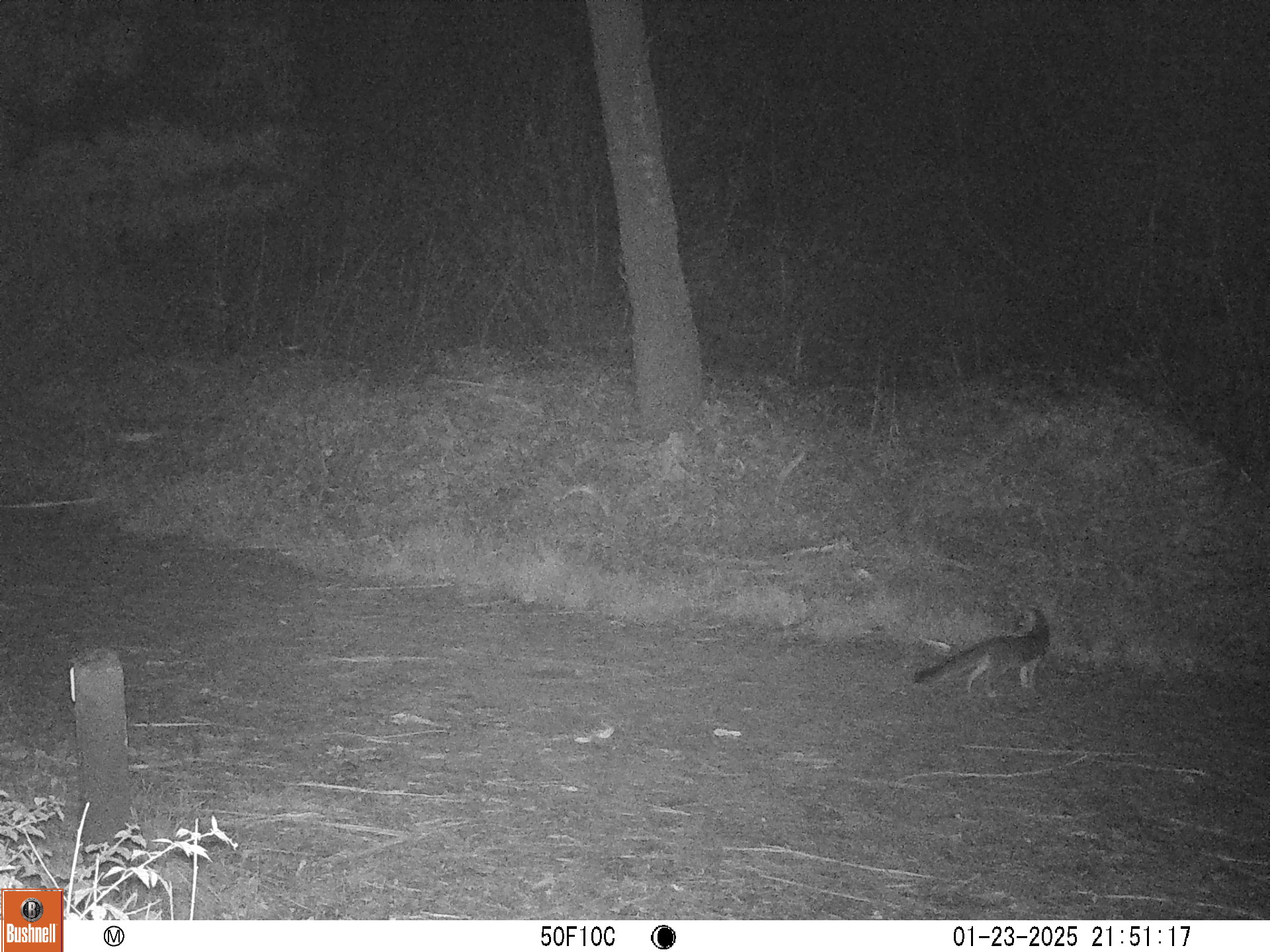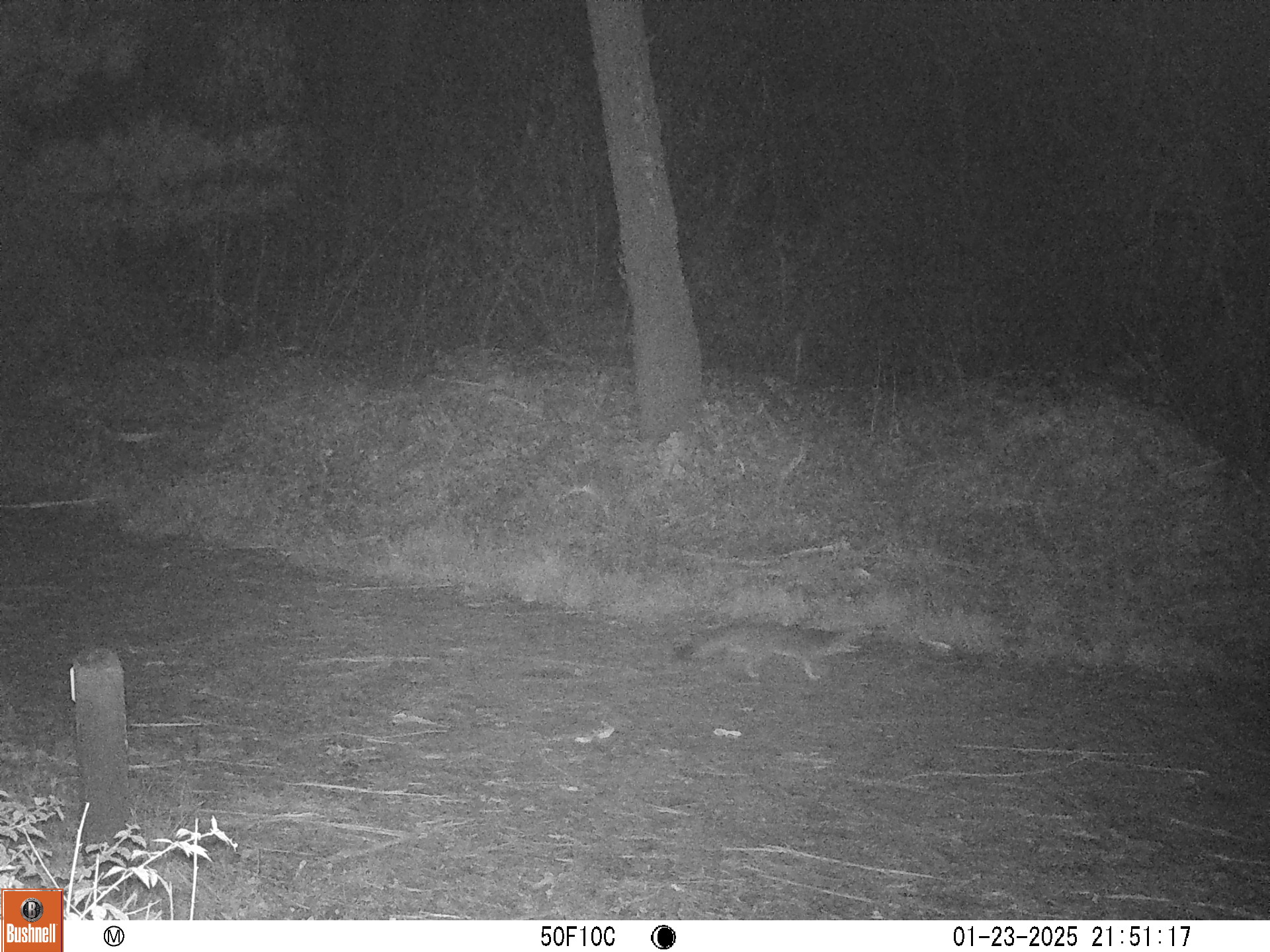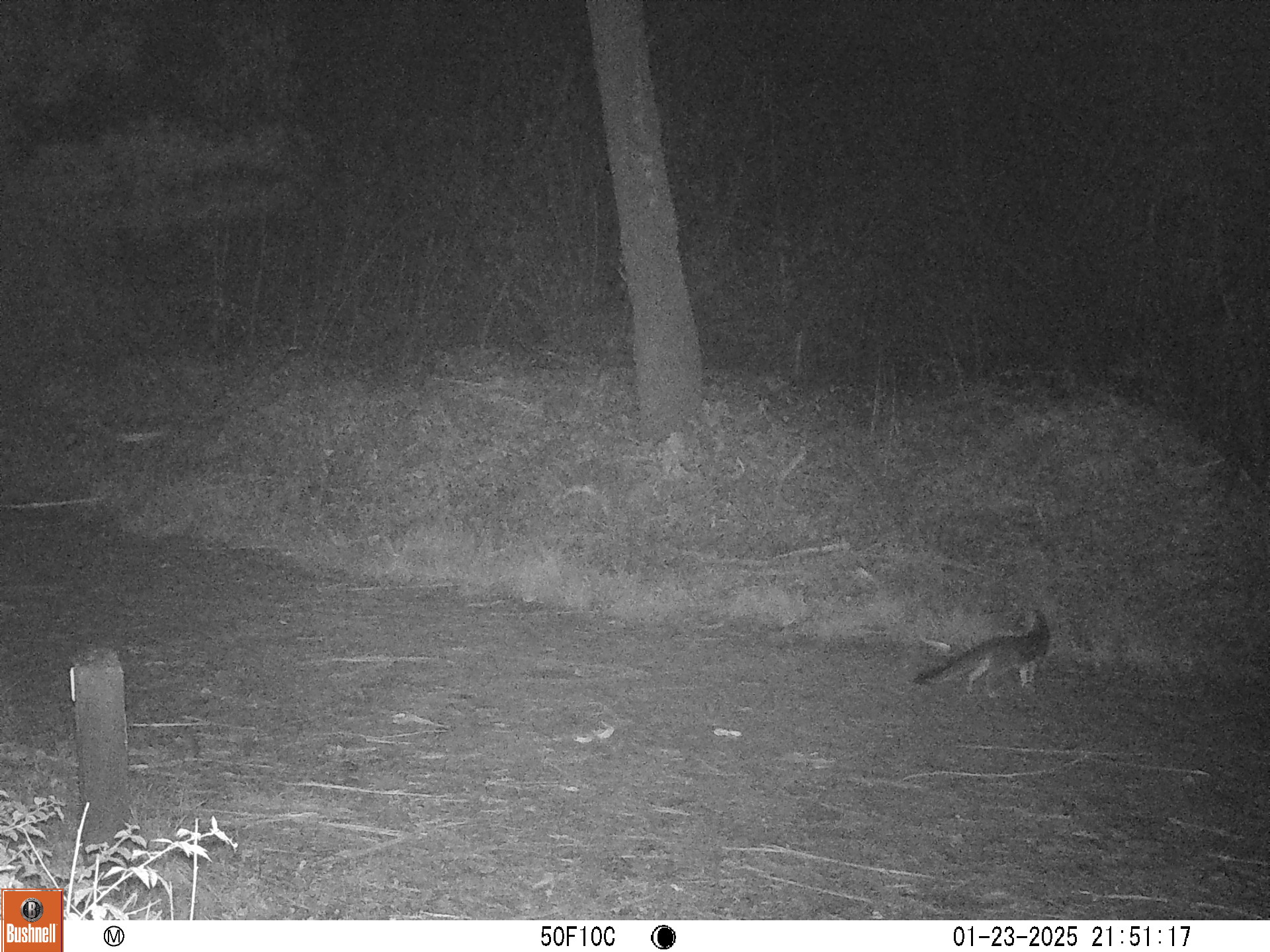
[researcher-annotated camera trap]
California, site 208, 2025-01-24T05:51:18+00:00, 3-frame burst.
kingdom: Animalia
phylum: Chordata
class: Mammalia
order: Carnivora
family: Canidae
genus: Urocyon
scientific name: Urocyon cinereoargenteus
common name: gray fox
Gray fox (Urocyon cinereoargenteus).